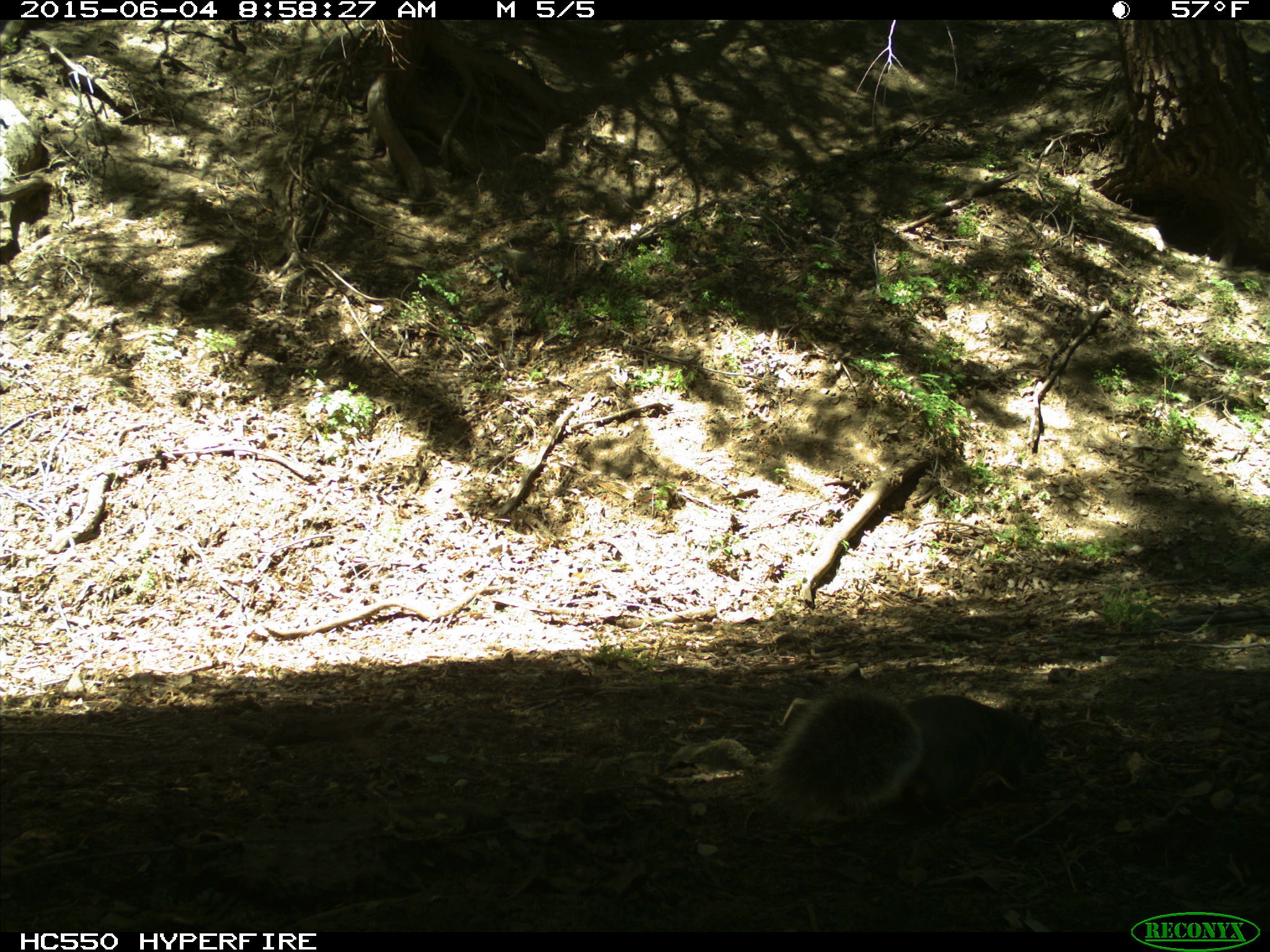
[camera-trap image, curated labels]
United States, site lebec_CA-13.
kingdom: Animalia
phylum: Chordata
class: Mammalia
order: Rodentia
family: Sciuridae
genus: Sciurus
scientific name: Sciurus carolinensis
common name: eastern gray squirrel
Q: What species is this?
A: Sciurus carolinensis (eastern gray squirrel).